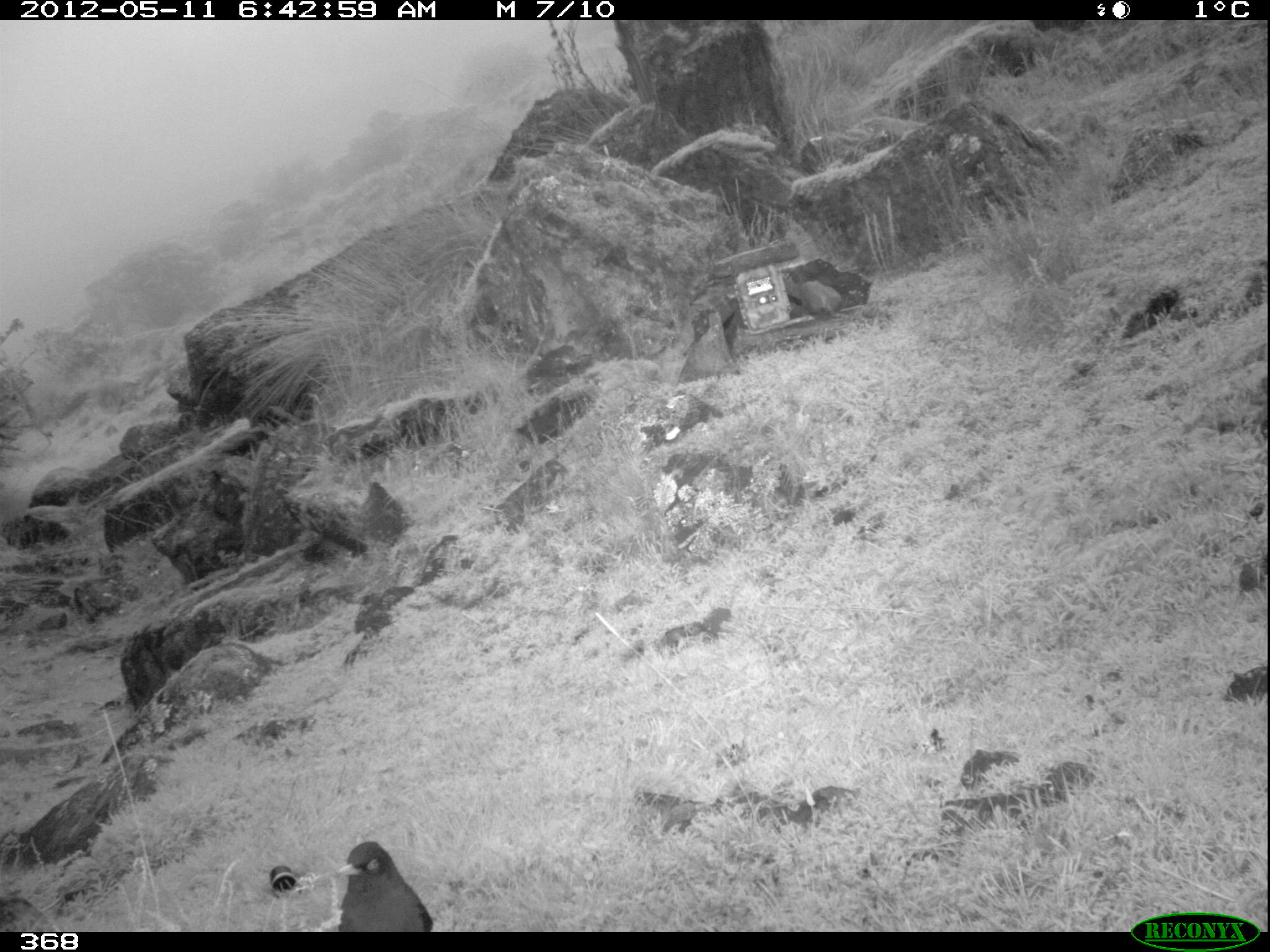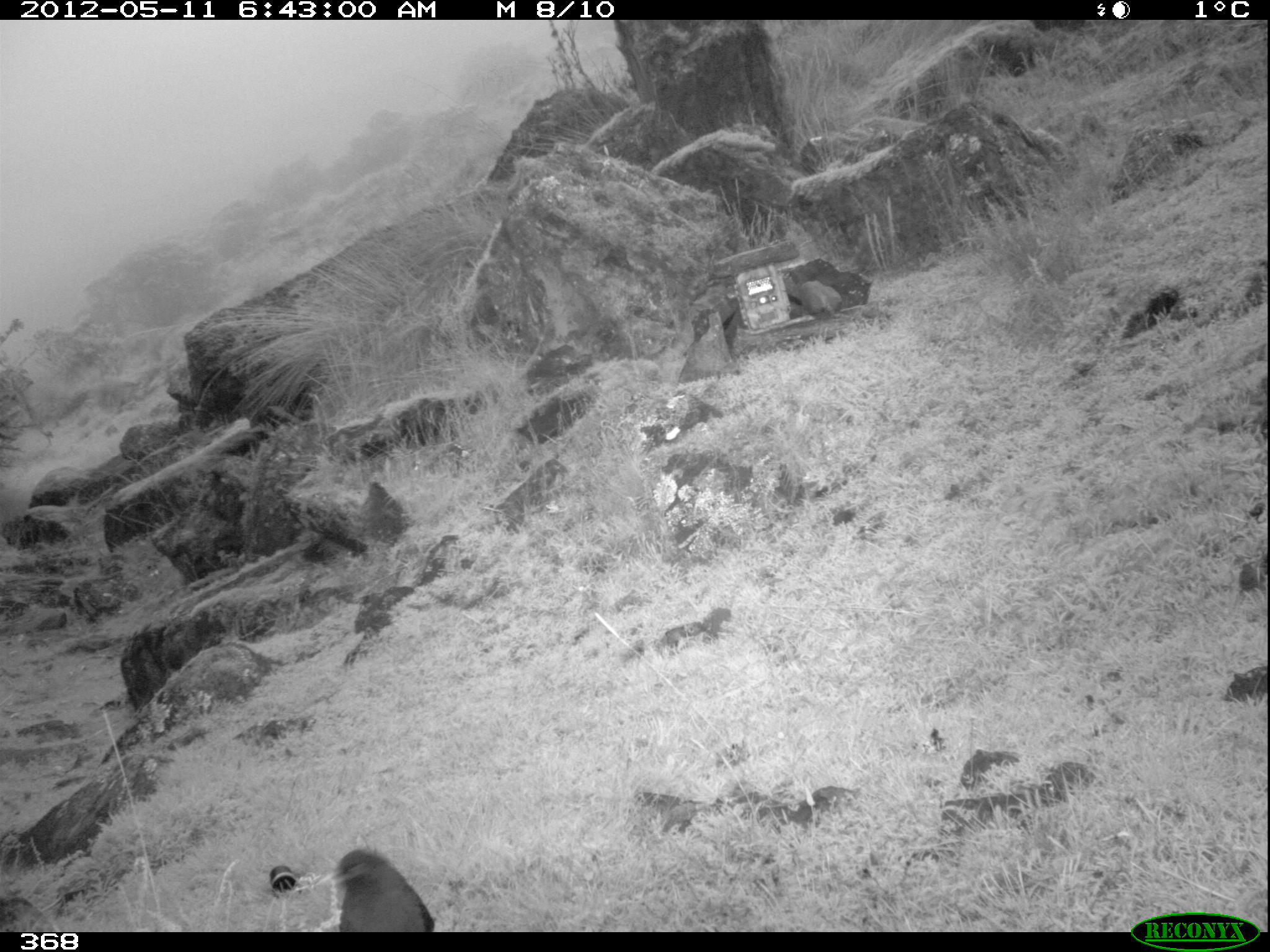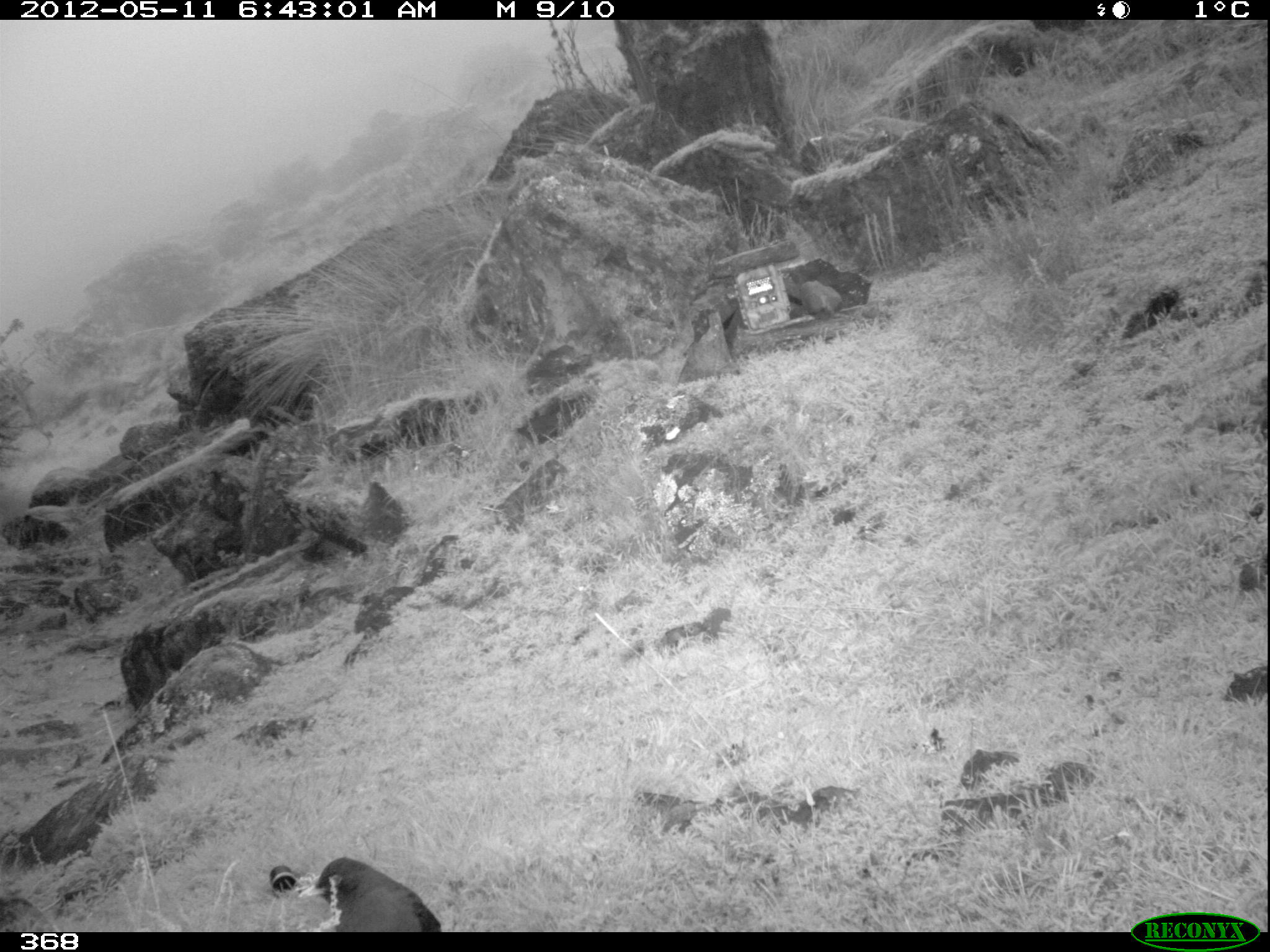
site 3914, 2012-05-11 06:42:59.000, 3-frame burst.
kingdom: Animalia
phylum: Chordata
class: Aves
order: Passeriformes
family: Turdidae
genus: Turdus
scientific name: Turdus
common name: true thrushes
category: turdus sp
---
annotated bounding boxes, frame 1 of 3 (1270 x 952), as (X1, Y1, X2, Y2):
turdus sp: (335, 839, 432, 932)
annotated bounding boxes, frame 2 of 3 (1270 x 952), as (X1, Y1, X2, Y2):
turdus sp: (314, 846, 434, 932)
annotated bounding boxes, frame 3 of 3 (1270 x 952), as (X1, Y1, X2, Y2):
turdus sp: (298, 856, 442, 931)